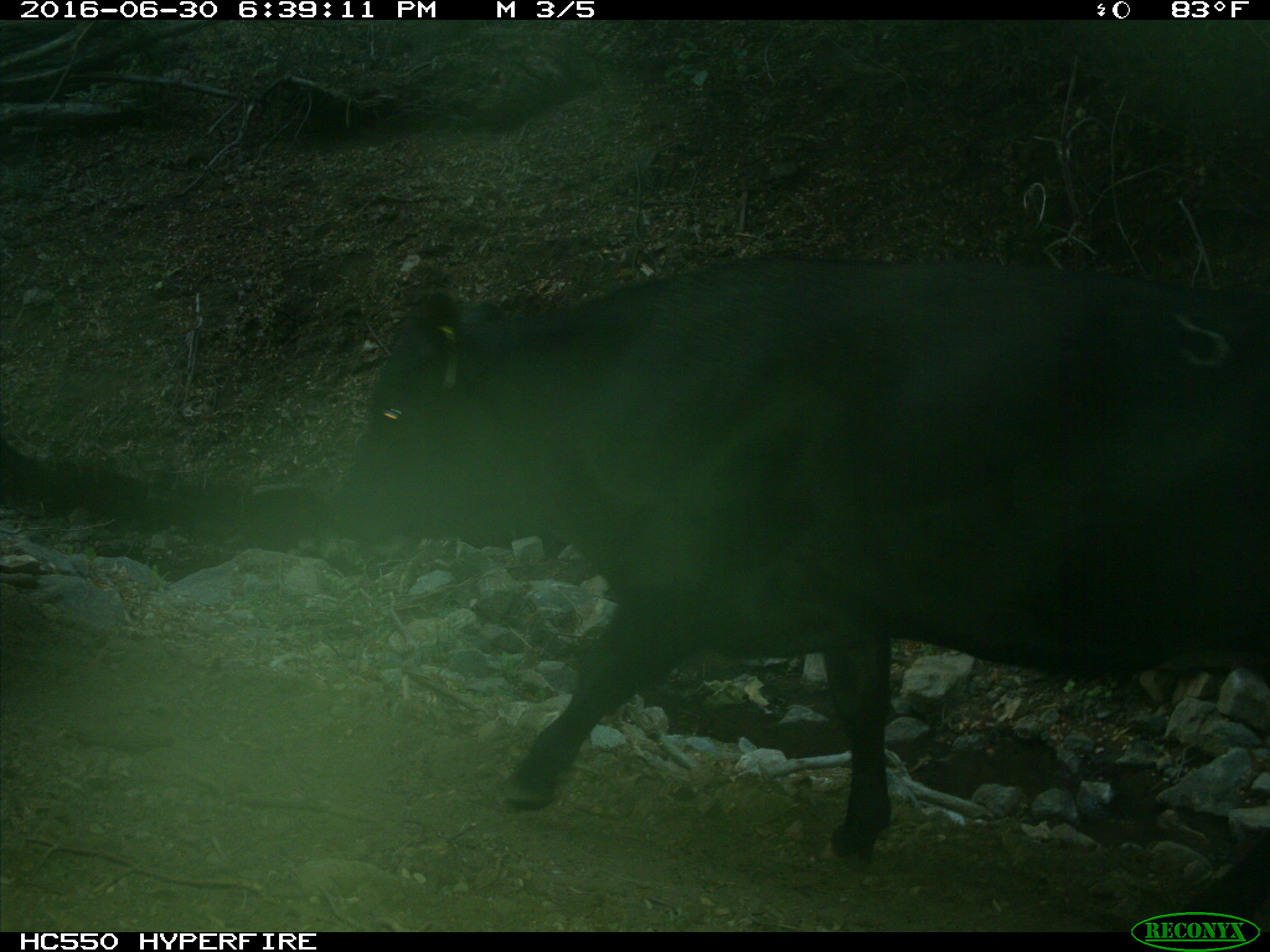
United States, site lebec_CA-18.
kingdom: Animalia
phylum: Chordata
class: Mammalia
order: Artiodactyla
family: Bovidae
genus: Bos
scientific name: Bos taurus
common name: domestic cow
Bos taurus (domestic cow).